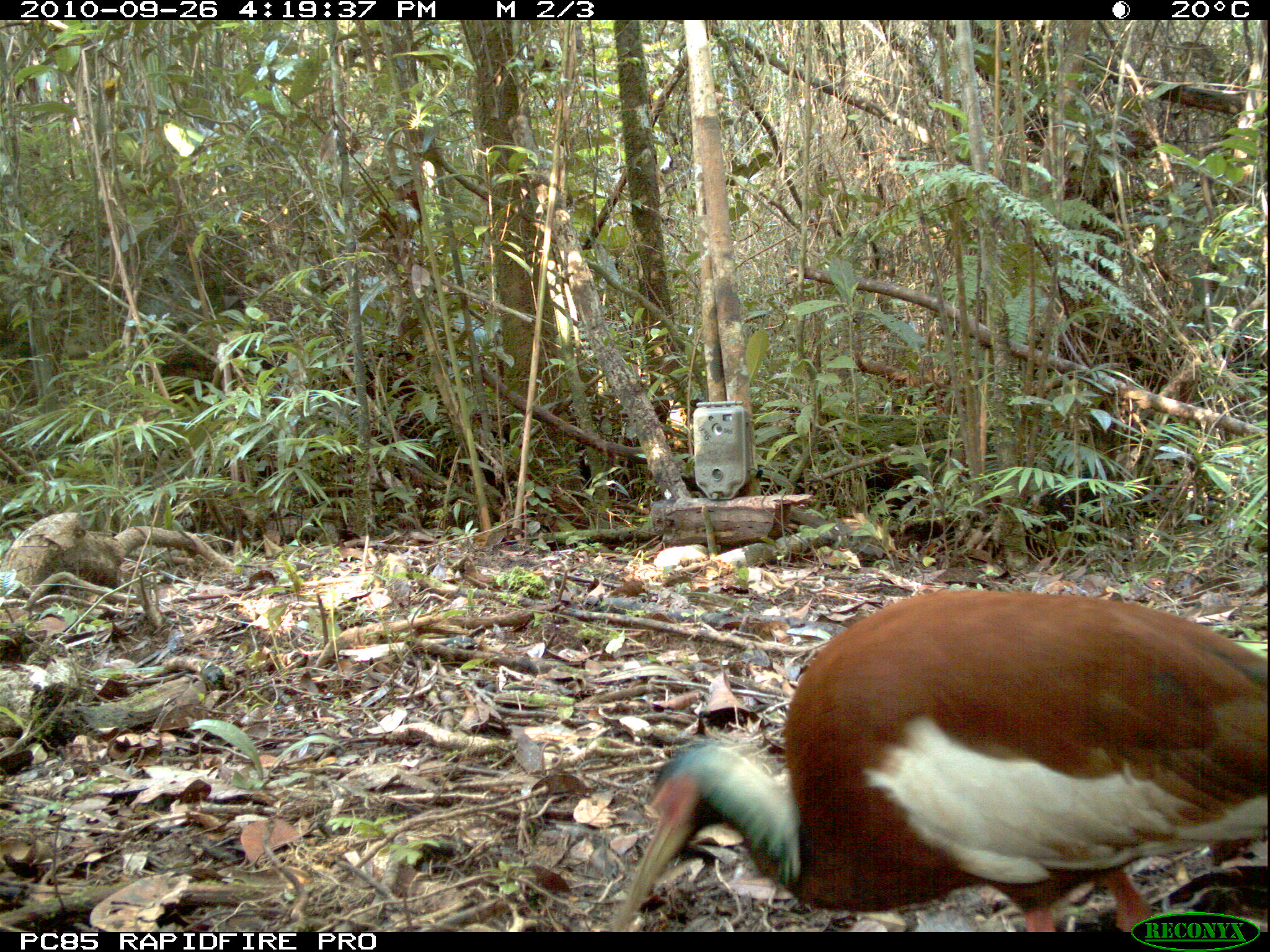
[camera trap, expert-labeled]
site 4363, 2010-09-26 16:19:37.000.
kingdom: Animalia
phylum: Chordata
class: Aves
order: Pelecaniformes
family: Threskiornithidae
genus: Lophotibis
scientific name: Lophotibis cristata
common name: madagascar ibis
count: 1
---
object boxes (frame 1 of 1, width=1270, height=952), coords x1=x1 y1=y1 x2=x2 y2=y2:
lophotibis cristata: x1=612 y1=588 x2=1270 y2=932